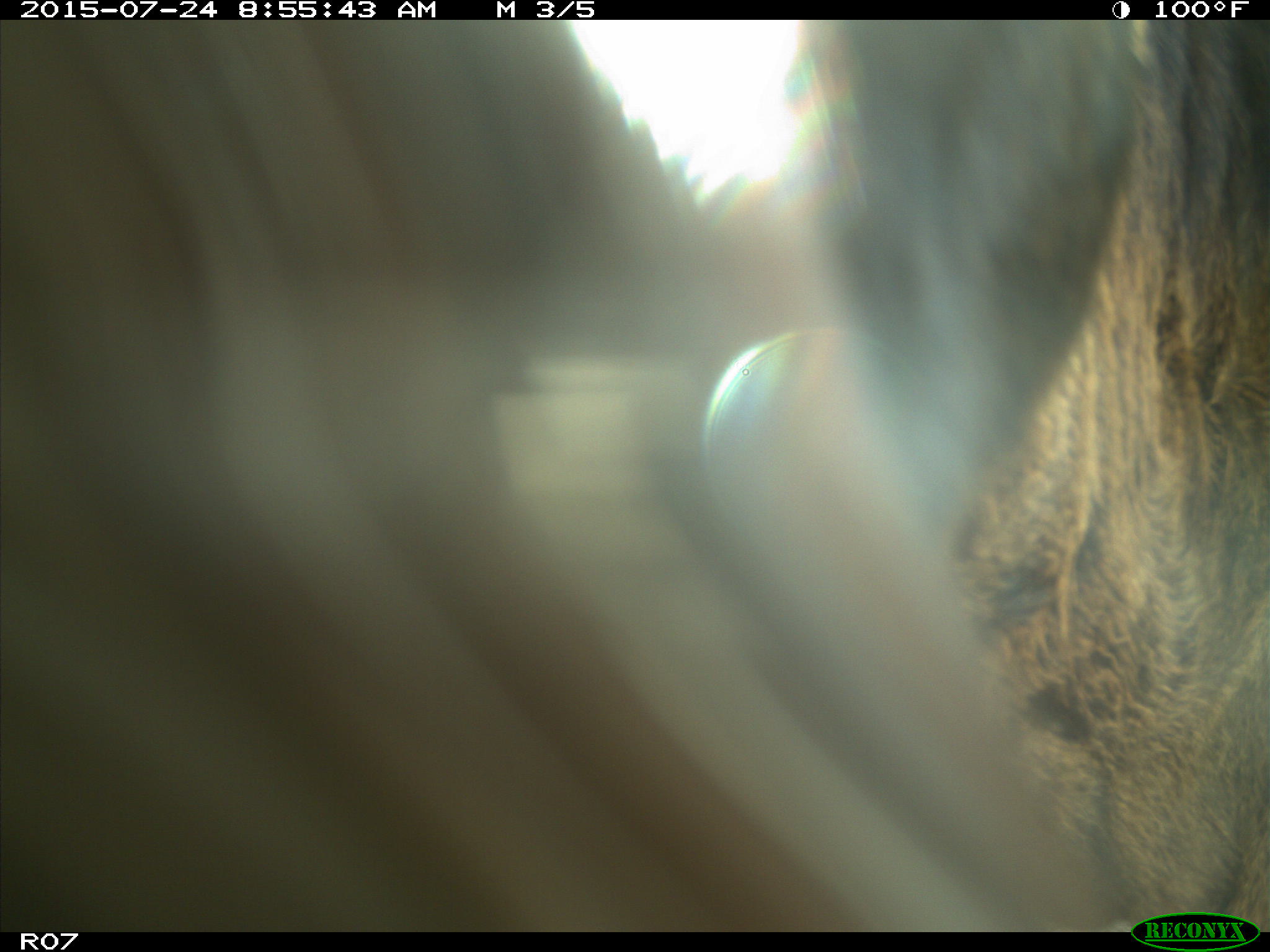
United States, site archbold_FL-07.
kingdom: Animalia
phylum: Chordata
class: Mammalia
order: Artiodactyla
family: Bovidae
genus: Bos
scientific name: Bos taurus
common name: domestic cow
Bos taurus (domestic cow).